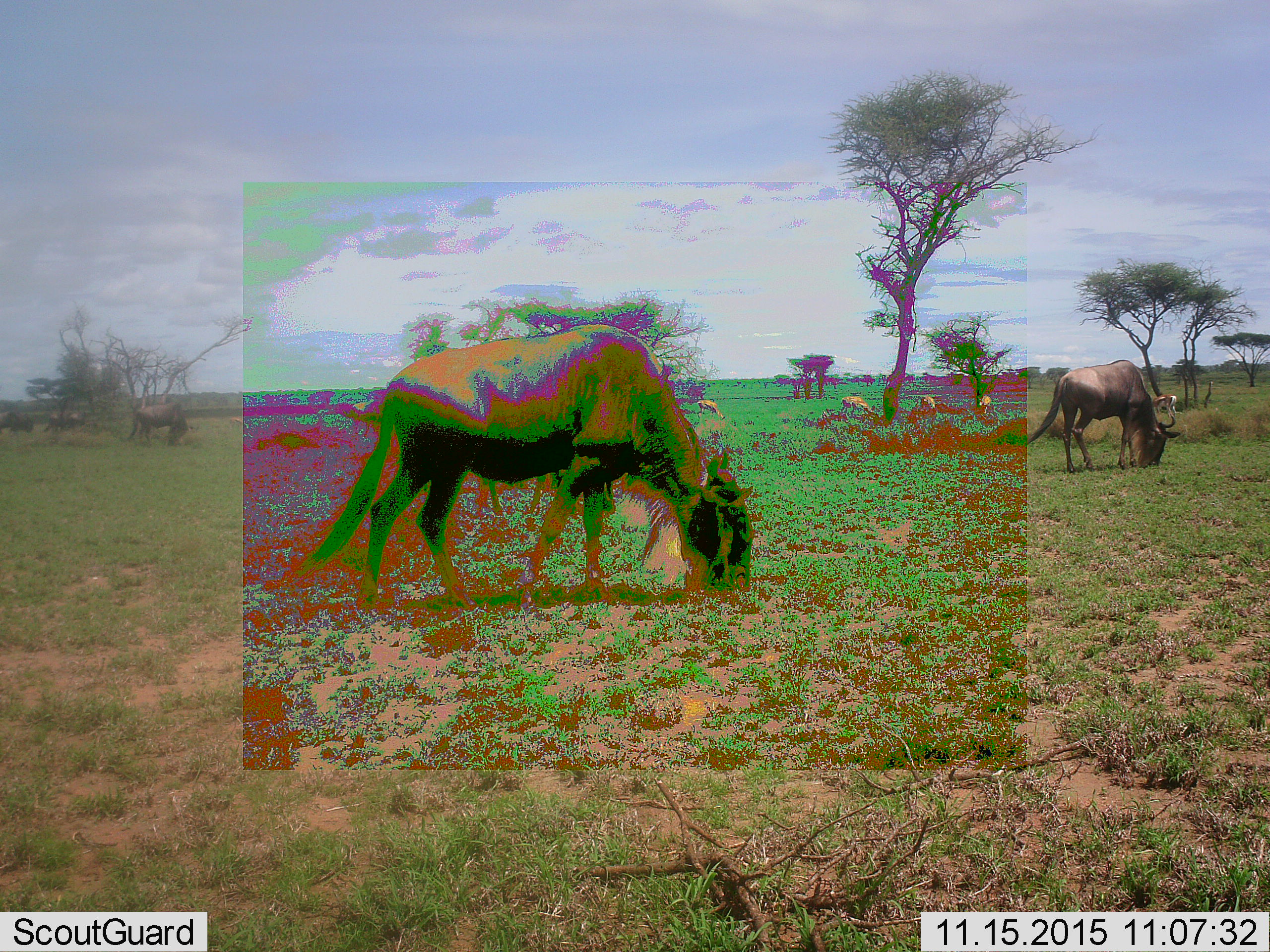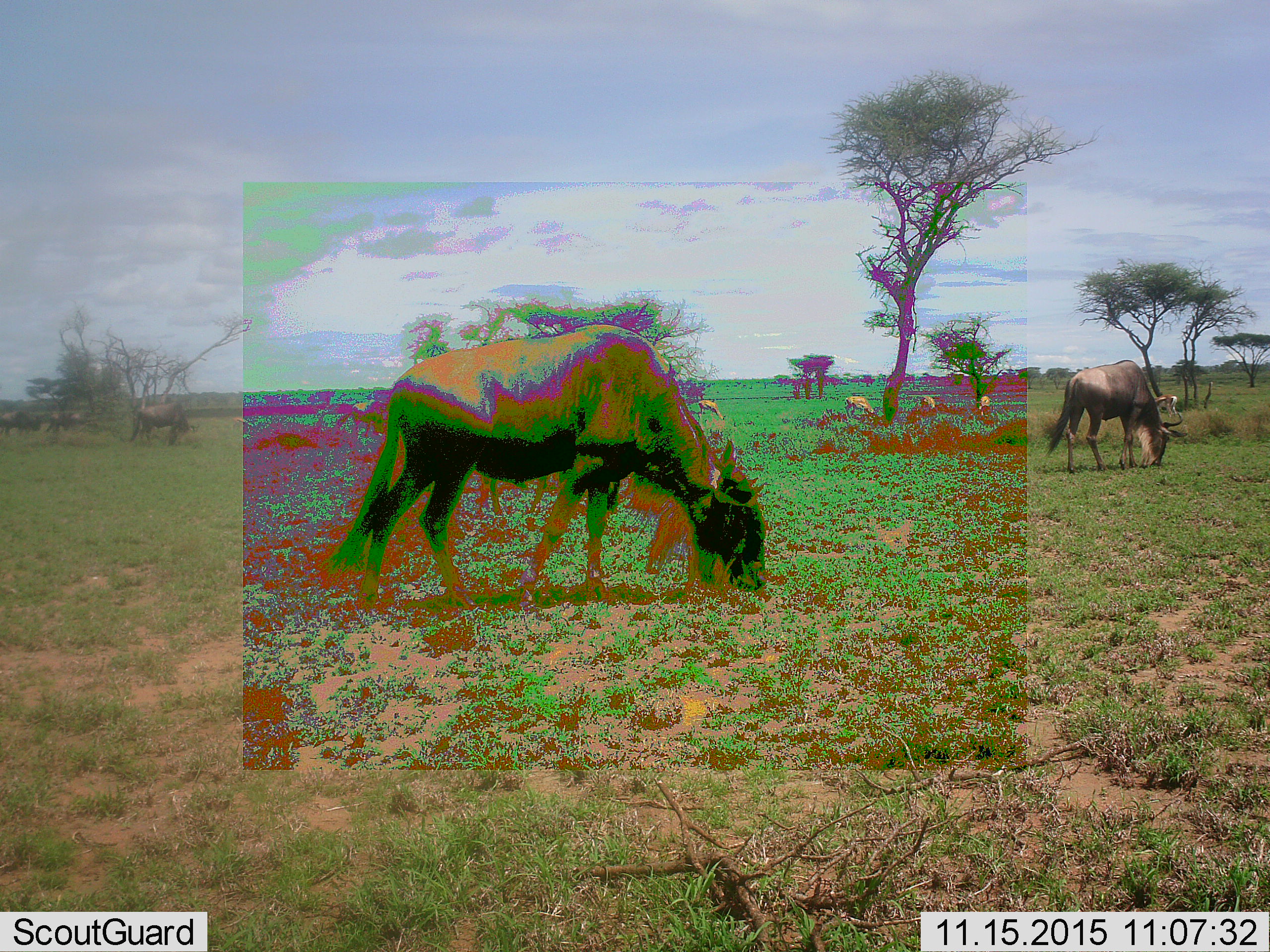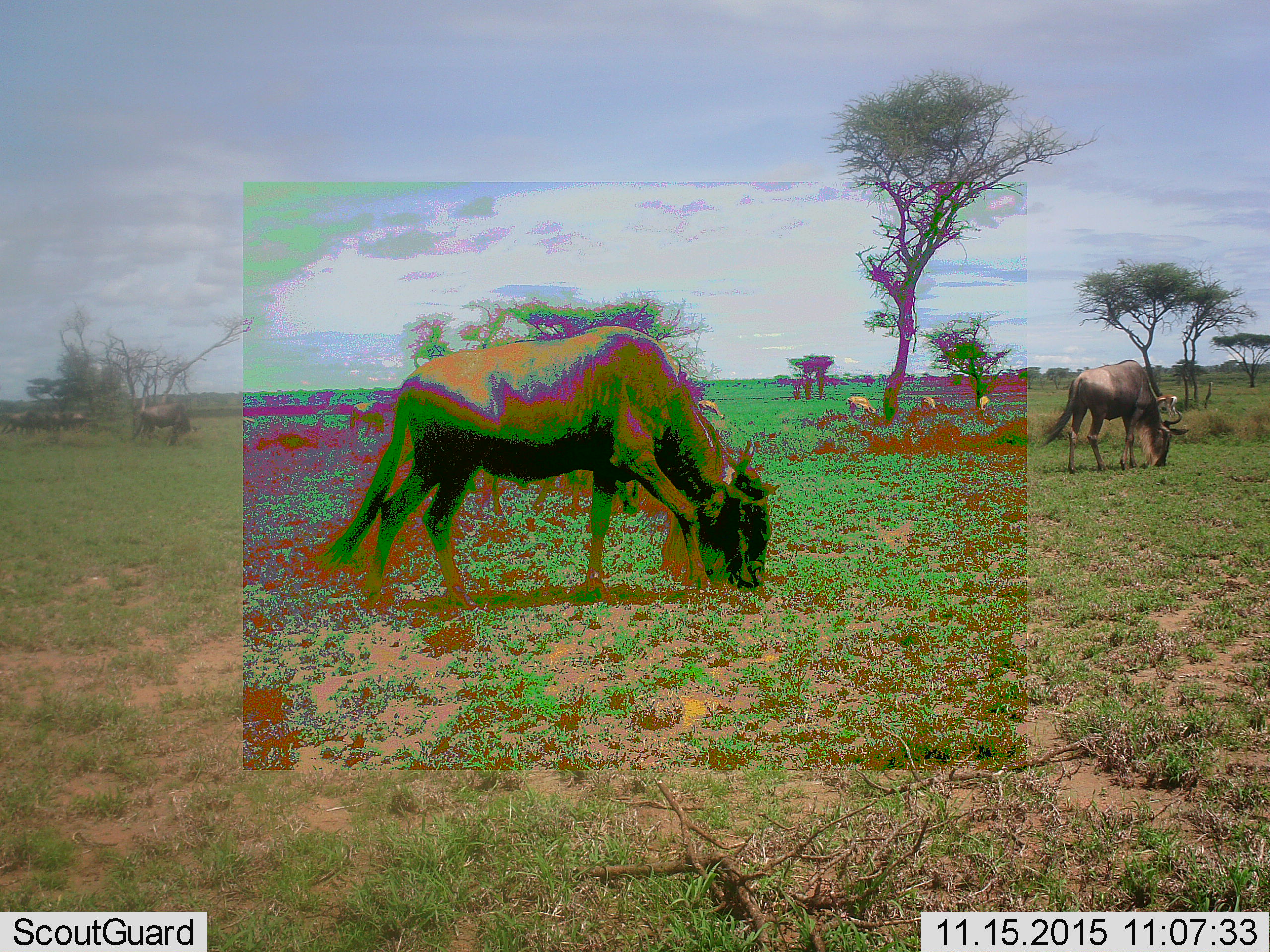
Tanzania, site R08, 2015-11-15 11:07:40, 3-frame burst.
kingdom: Animalia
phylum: Chordata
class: Mammalia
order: Artiodactyla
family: Bovidae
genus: Eudorcas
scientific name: Eudorcas thomsonii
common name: thomson's gazelle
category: gazellethomsons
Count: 6.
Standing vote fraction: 0%.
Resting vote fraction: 0%.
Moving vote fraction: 0%.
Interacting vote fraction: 0%.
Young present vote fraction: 0%.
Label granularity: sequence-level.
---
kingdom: Animalia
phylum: Chordata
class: Mammalia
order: Artiodactyla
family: Bovidae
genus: Connochaetes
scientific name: Connochaetes taurinus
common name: blue wildebeest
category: wildebeest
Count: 6.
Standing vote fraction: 43%.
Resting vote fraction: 14%.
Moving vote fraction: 43%.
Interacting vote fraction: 14%.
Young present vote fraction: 0%.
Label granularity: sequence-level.